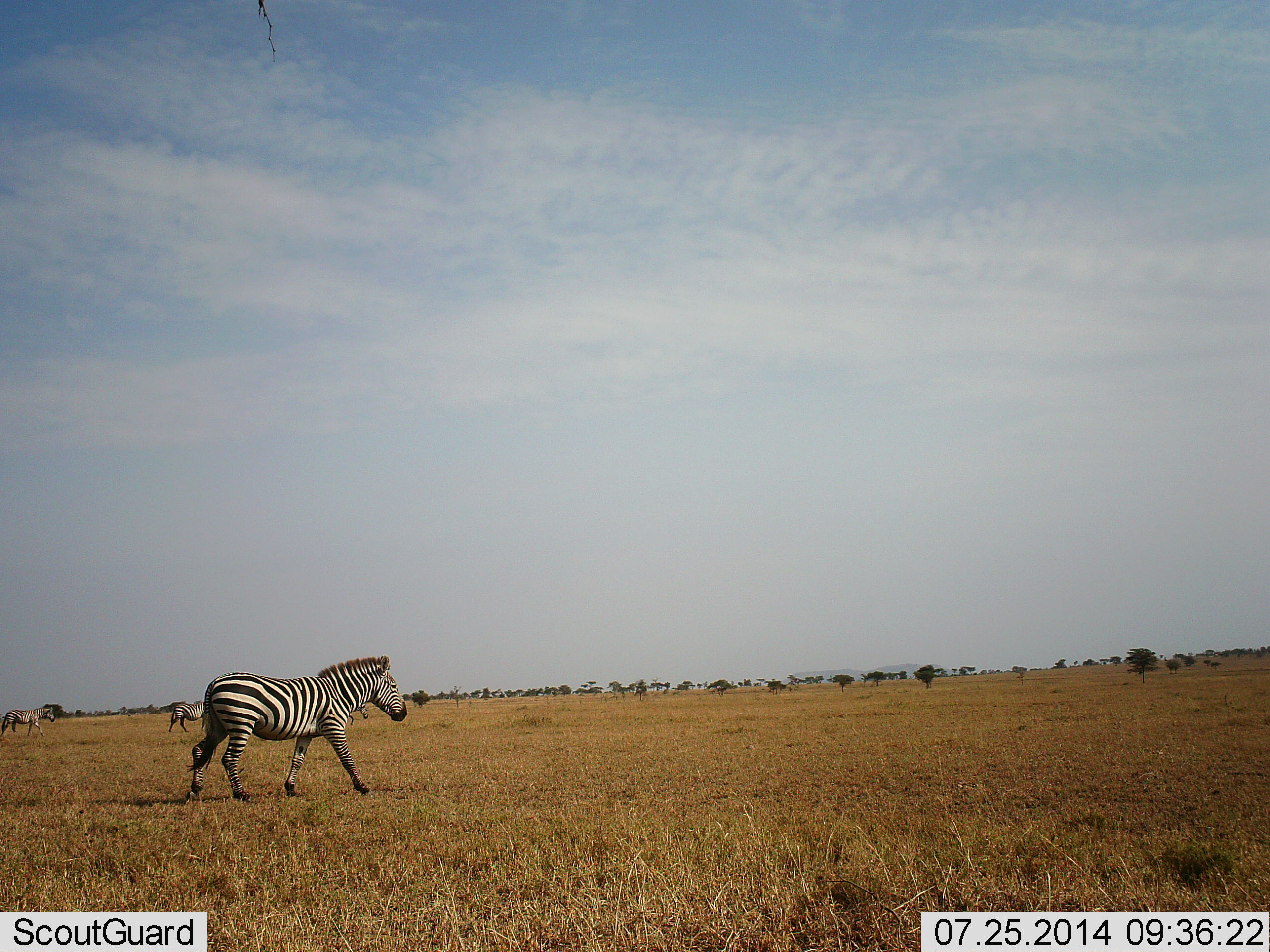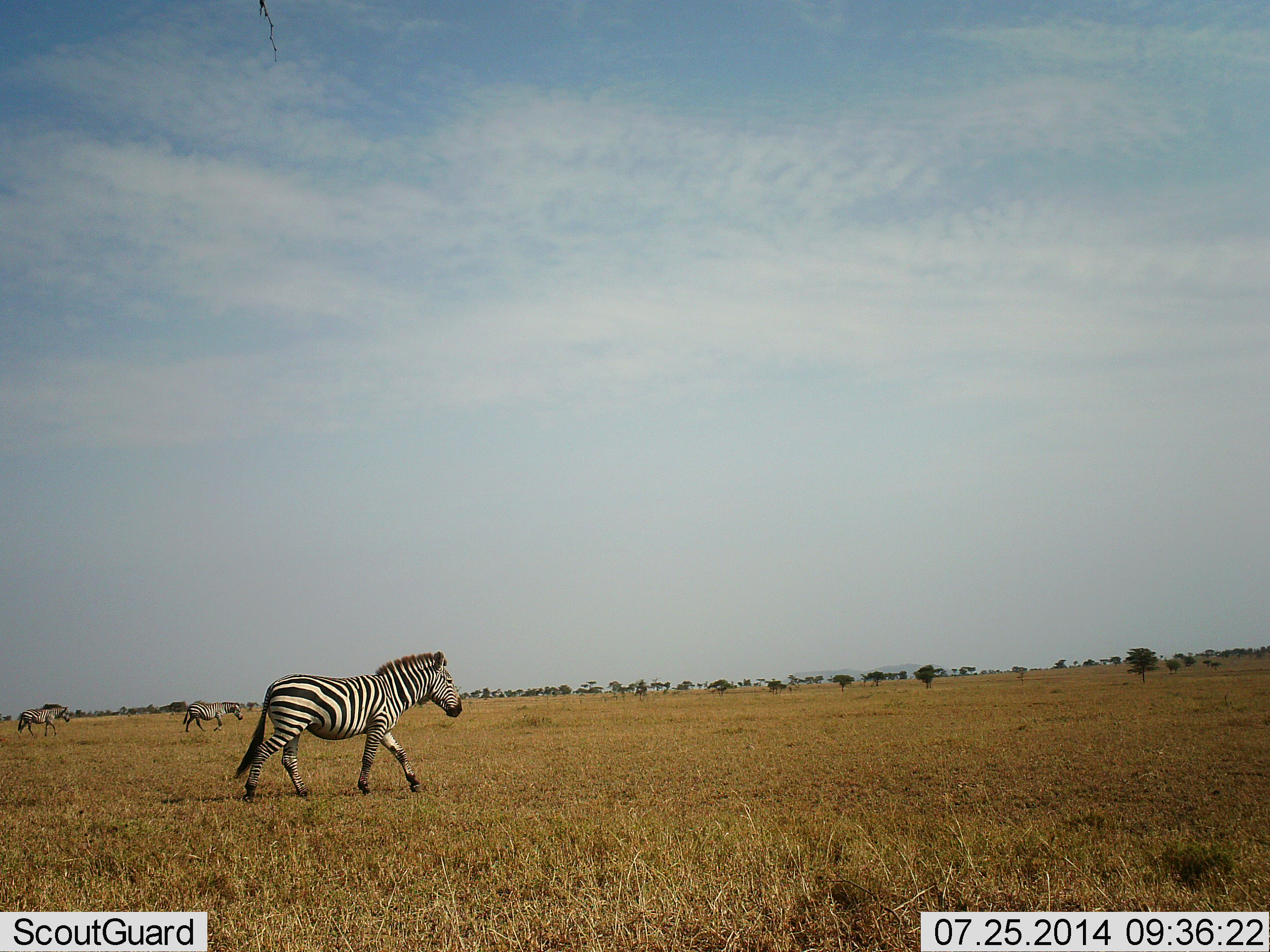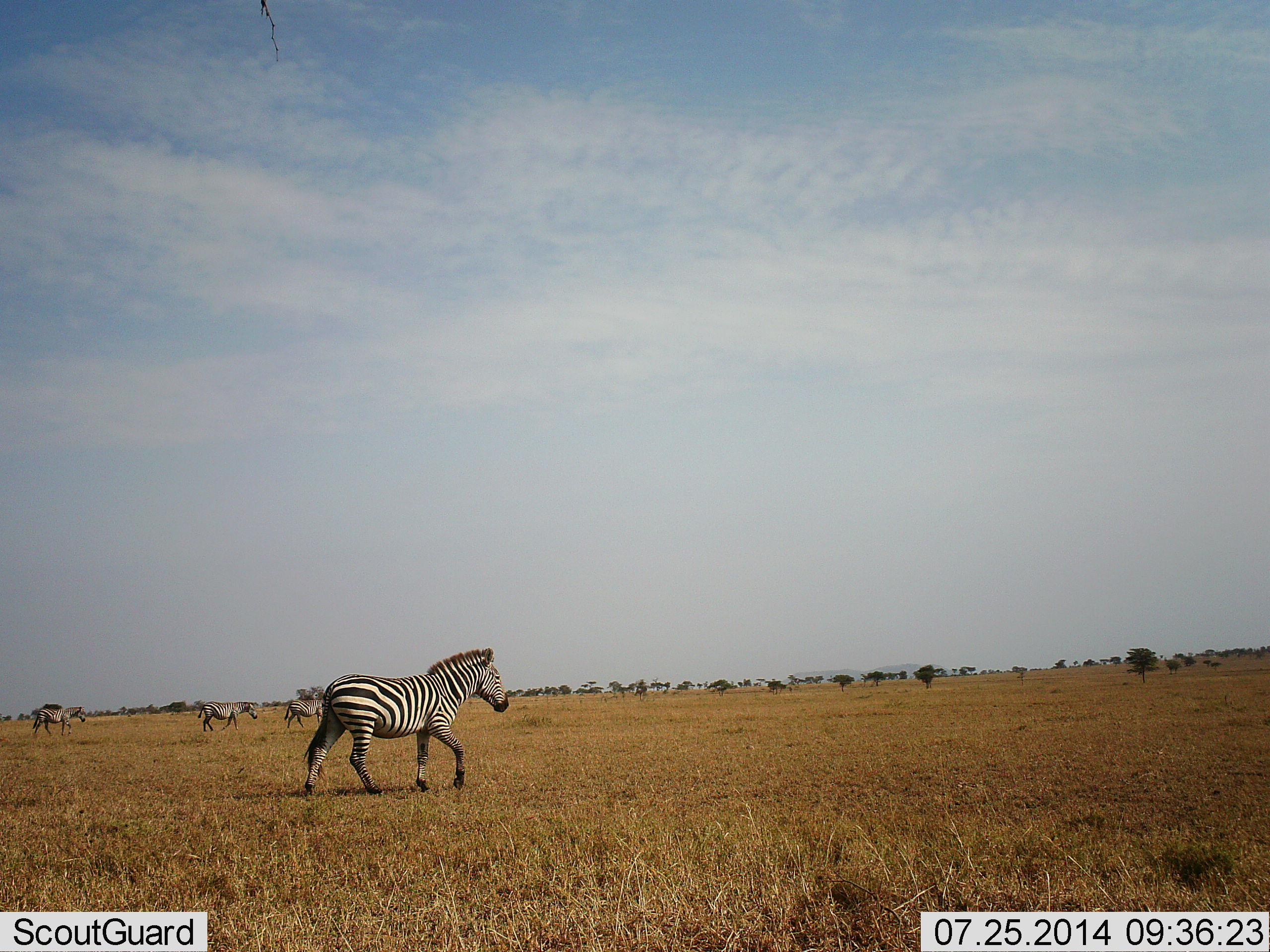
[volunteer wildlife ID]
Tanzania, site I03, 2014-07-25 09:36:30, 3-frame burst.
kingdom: Animalia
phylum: Chordata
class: Mammalia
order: Perissodactyla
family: Equidae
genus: Equus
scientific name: Equus quagga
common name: plains zebra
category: zebra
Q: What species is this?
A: Zebra (plains zebra) (Equus quagga).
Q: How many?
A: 4.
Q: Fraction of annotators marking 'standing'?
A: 10%.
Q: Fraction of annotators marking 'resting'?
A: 0%.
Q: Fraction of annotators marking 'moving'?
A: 100%.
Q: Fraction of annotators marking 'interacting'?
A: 10%.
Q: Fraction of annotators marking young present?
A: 0%.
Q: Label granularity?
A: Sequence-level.